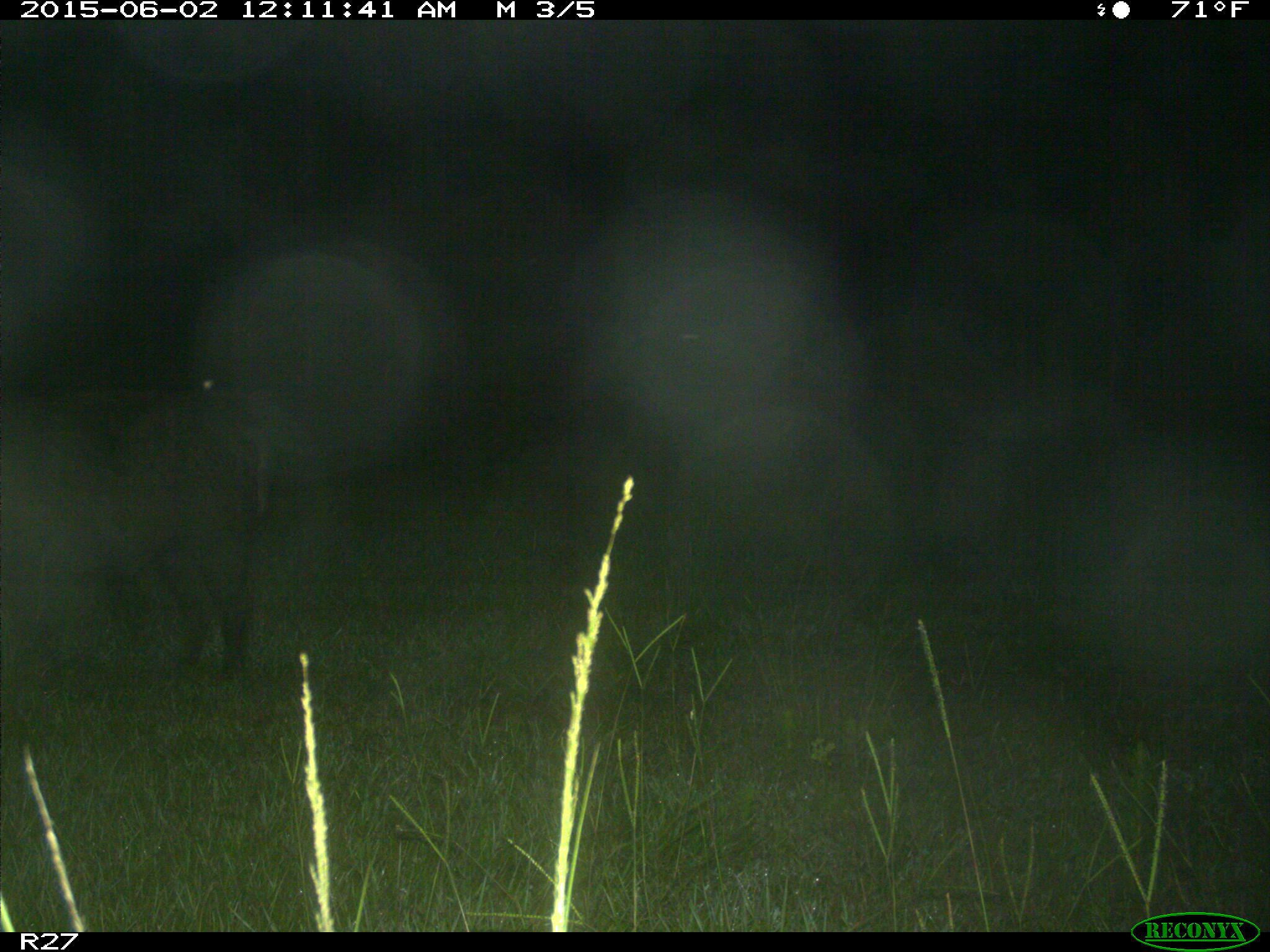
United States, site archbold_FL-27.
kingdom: Animalia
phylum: Chordata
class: Mammalia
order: Artiodactyla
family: Suidae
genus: Sus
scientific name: Sus scrofa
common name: wild boar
Sus scrofa (wild boar).